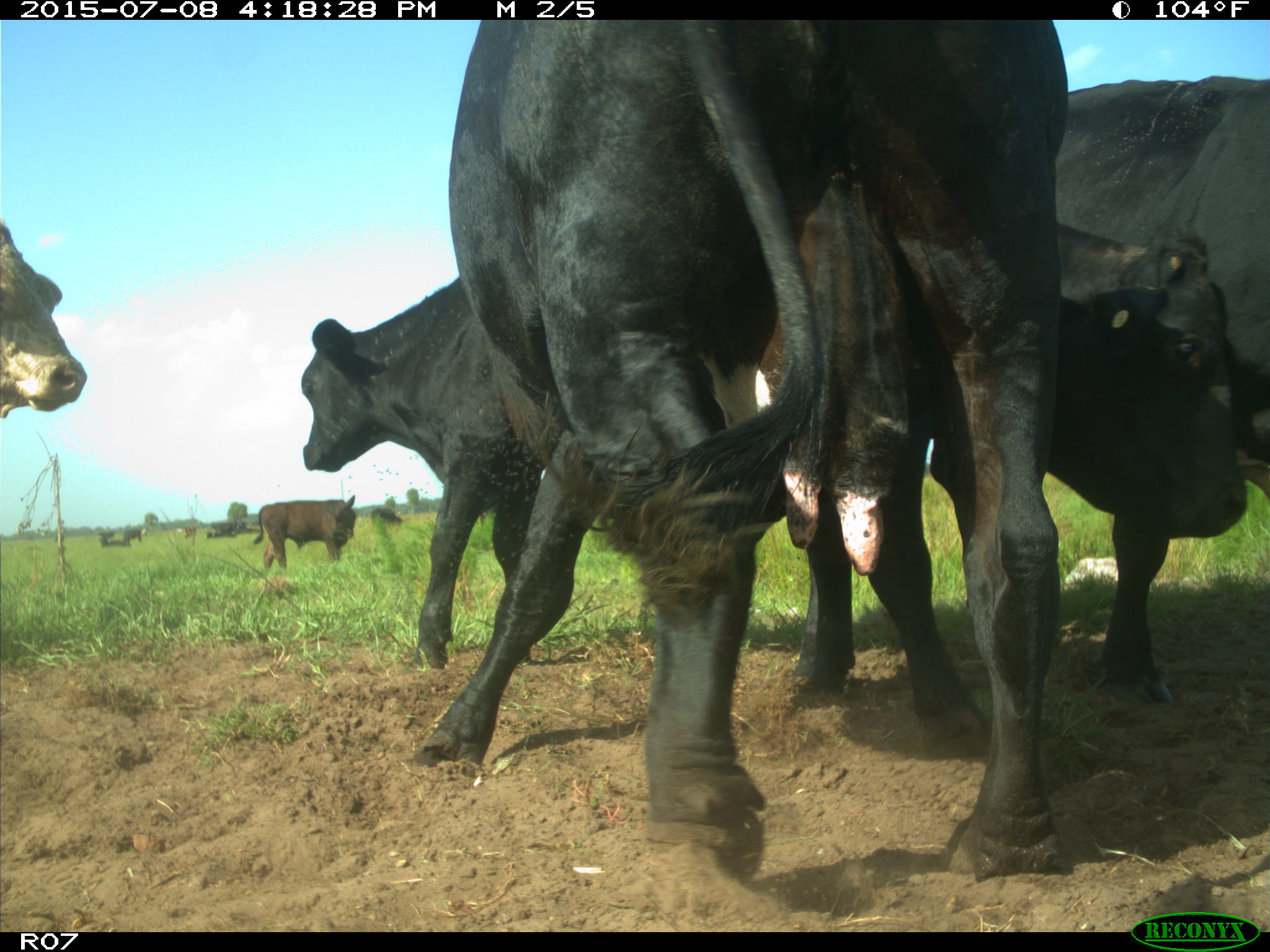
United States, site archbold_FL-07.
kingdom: Animalia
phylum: Chordata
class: Mammalia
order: Artiodactyla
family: Bovidae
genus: Bos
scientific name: Bos taurus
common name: domestic cow